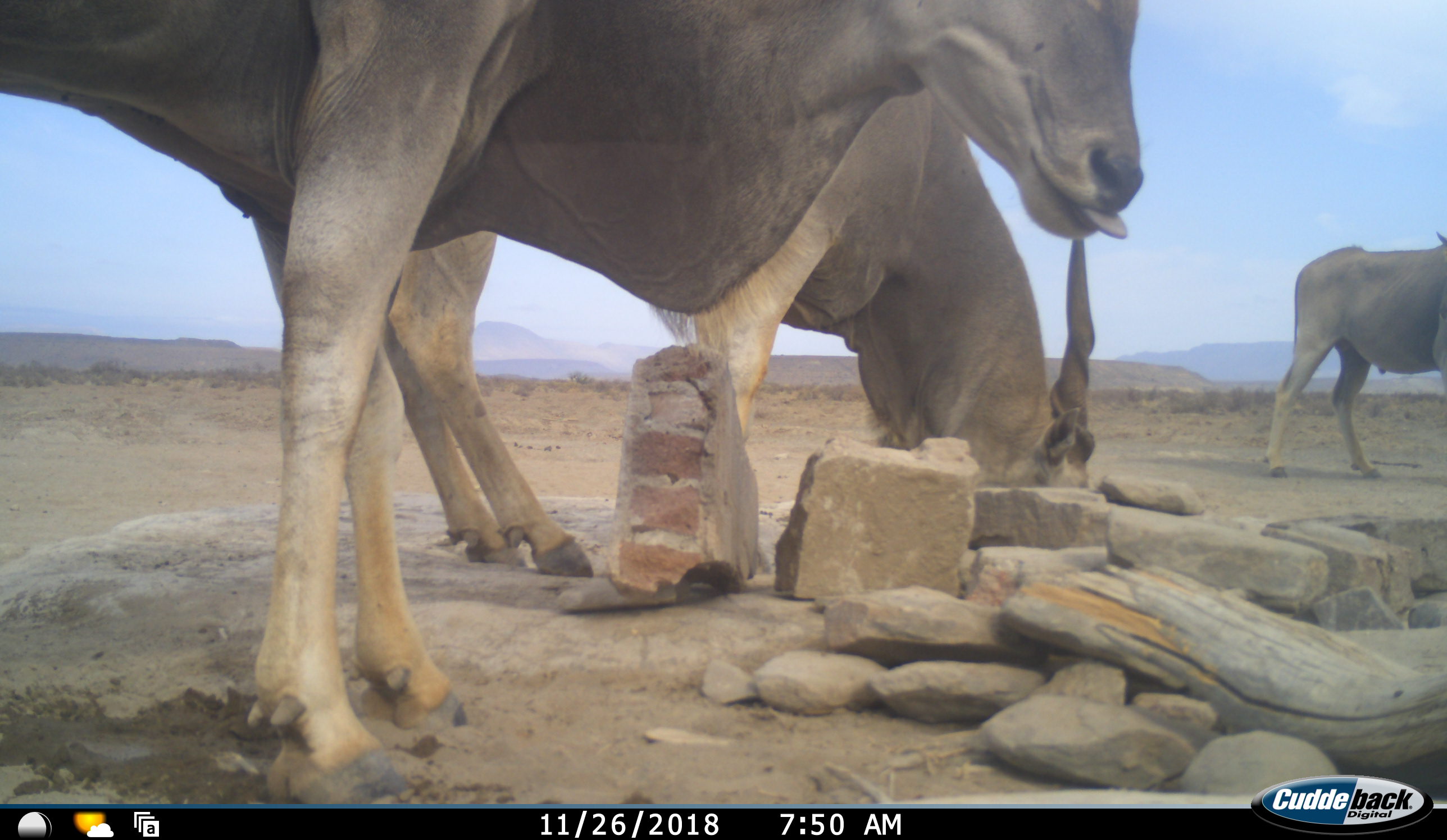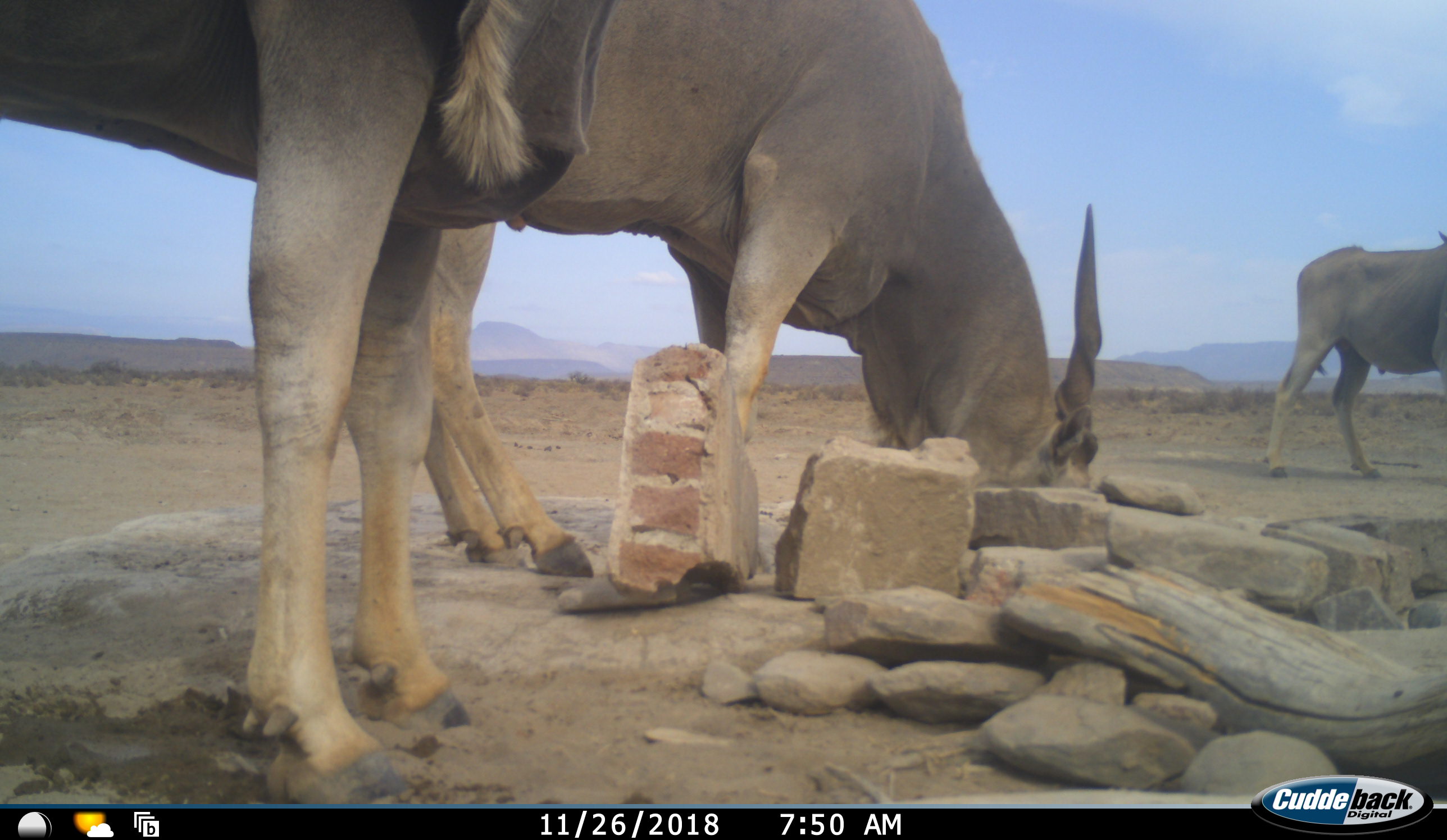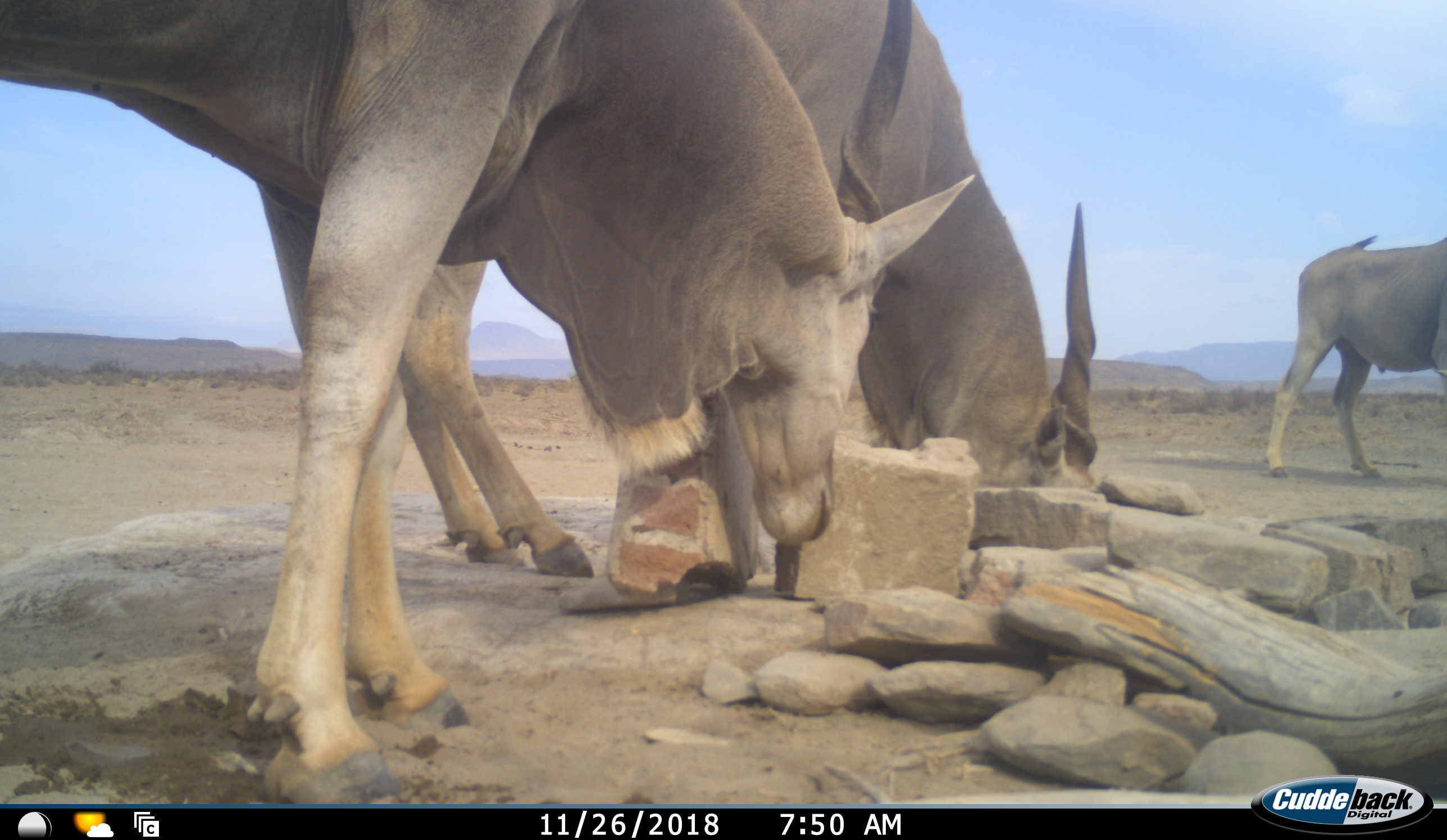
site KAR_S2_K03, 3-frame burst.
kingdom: Animalia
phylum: Chordata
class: Mammalia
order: Artiodactyla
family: Bovidae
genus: Tragelaphus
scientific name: Tragelaphus oryx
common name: eland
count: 3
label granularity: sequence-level